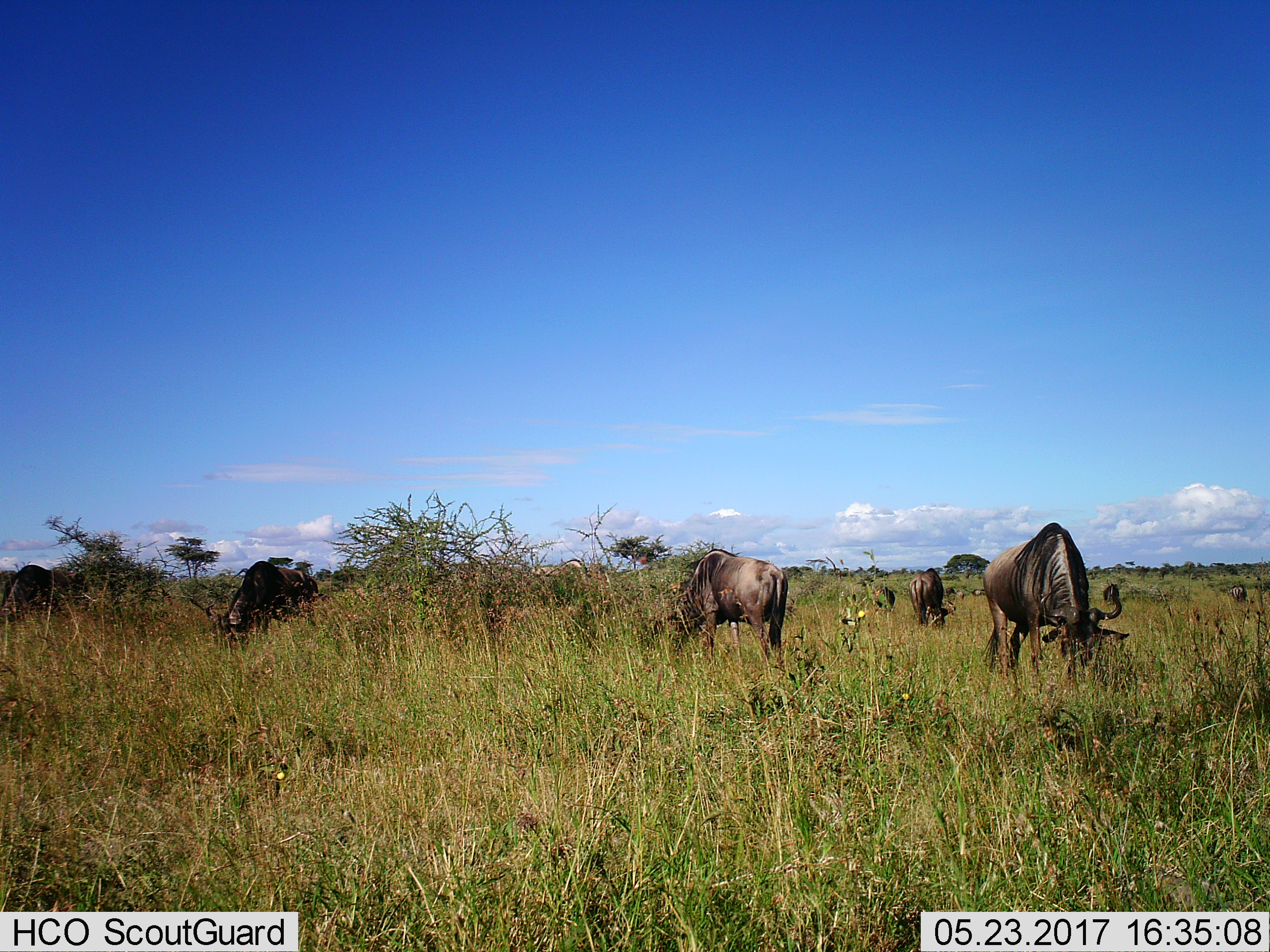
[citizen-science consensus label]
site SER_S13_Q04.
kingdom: Animalia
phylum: Chordata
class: Mammalia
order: Artiodactyla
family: Bovidae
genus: Connochaetes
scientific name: Connochaetes taurinus taurinus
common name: blue wildebeest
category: wildebeestblue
Wildebeestblue (blue wildebeest) (Connochaetes taurinus taurinus), count 8. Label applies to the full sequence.